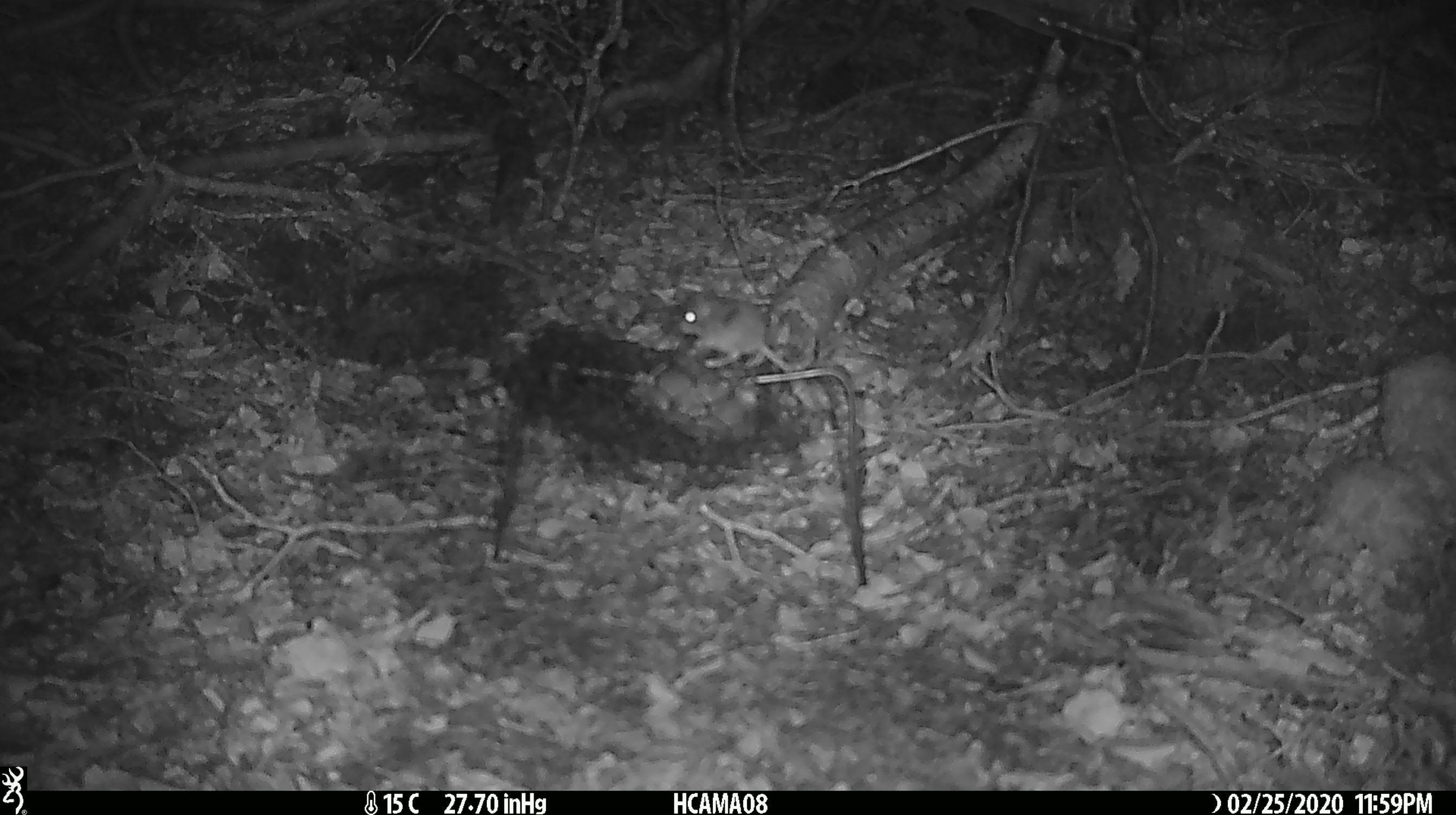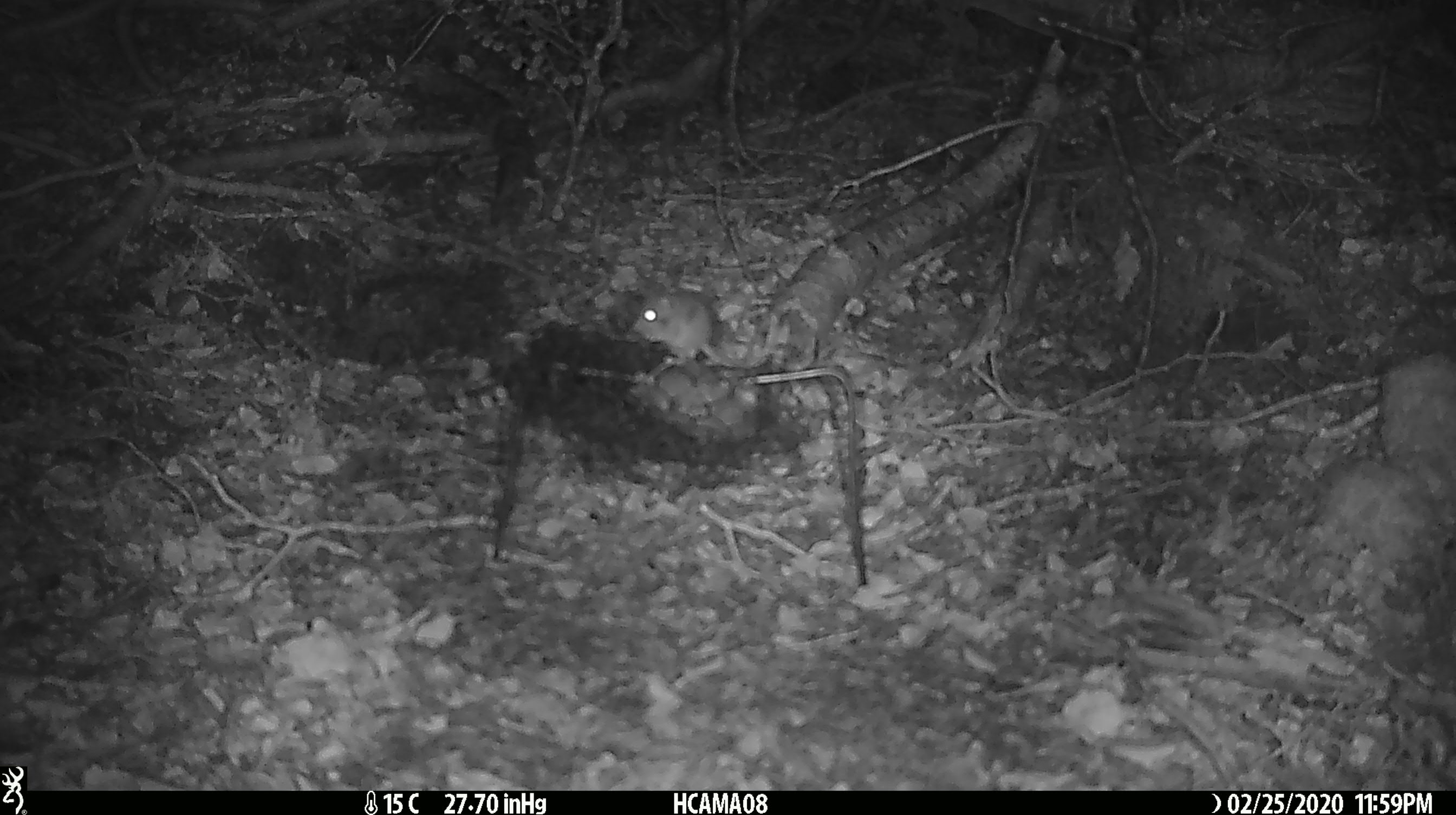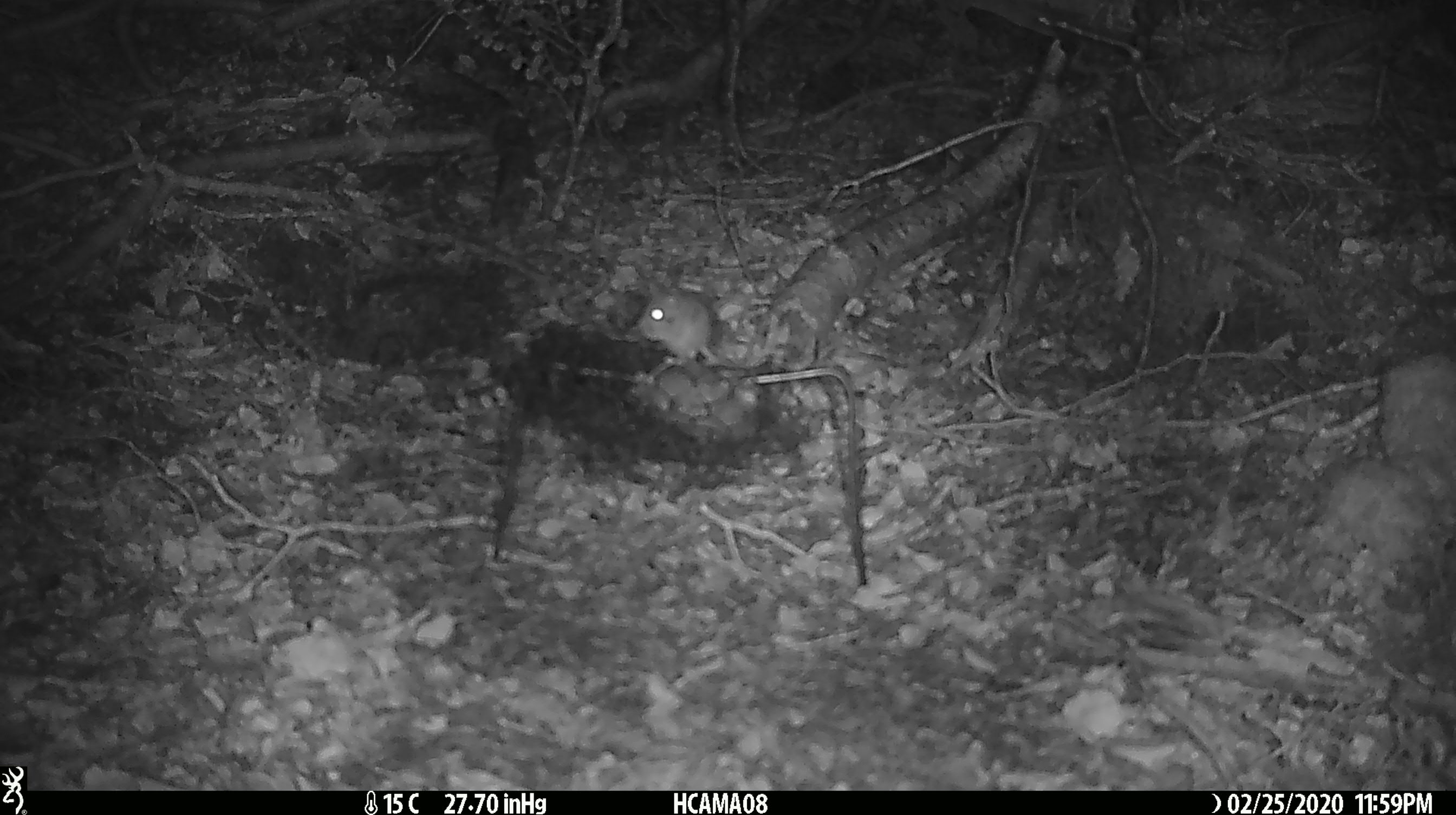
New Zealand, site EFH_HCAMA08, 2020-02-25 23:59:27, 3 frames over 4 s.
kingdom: Animalia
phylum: Chordata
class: Mammalia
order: Rodentia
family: Muridae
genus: Mus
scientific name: Mus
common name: mouse